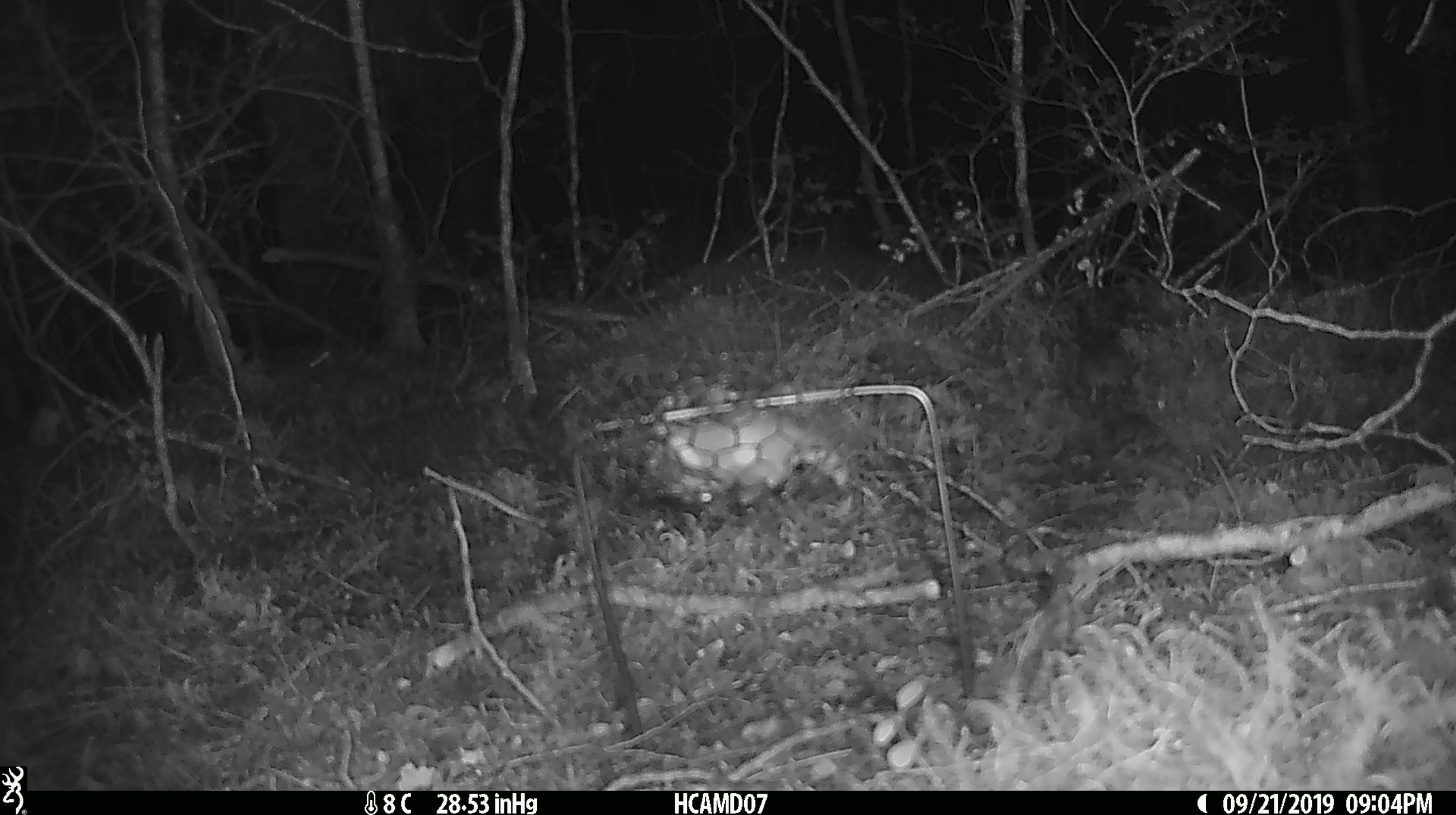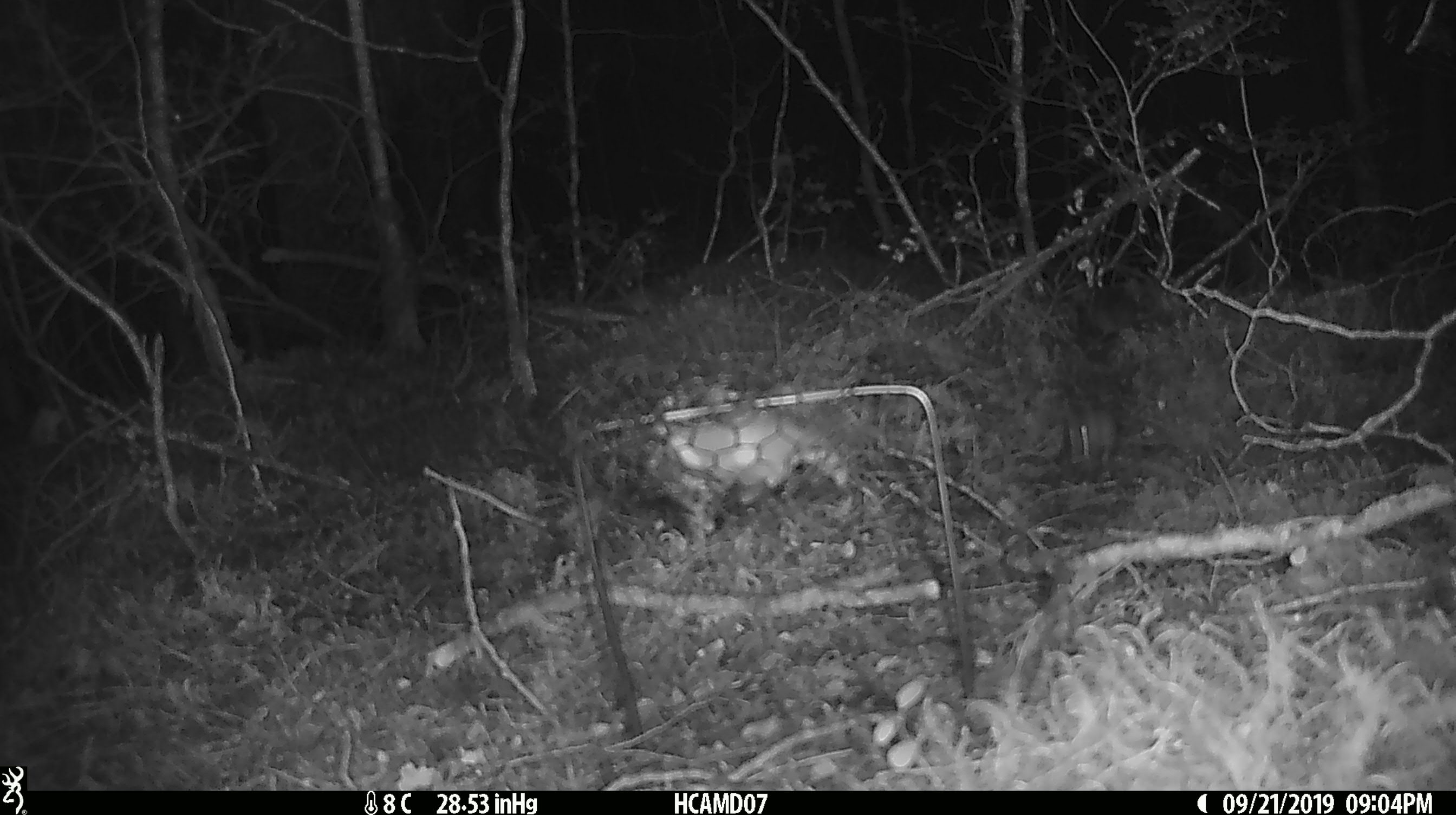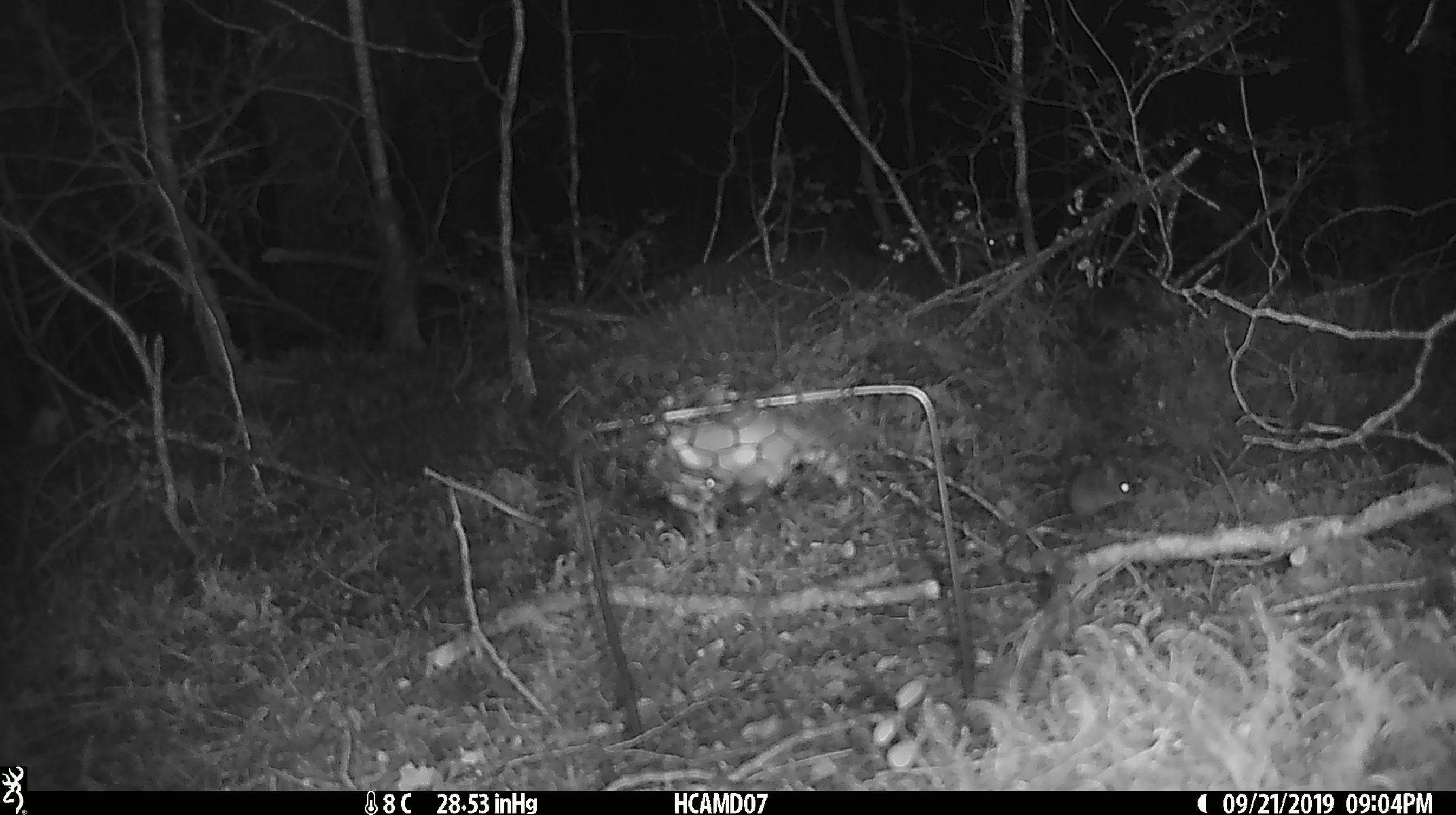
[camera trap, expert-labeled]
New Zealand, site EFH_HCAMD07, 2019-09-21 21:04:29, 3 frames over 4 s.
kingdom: Animalia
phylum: Chordata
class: Mammalia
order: Rodentia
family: Muridae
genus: Mus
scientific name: Mus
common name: mouse